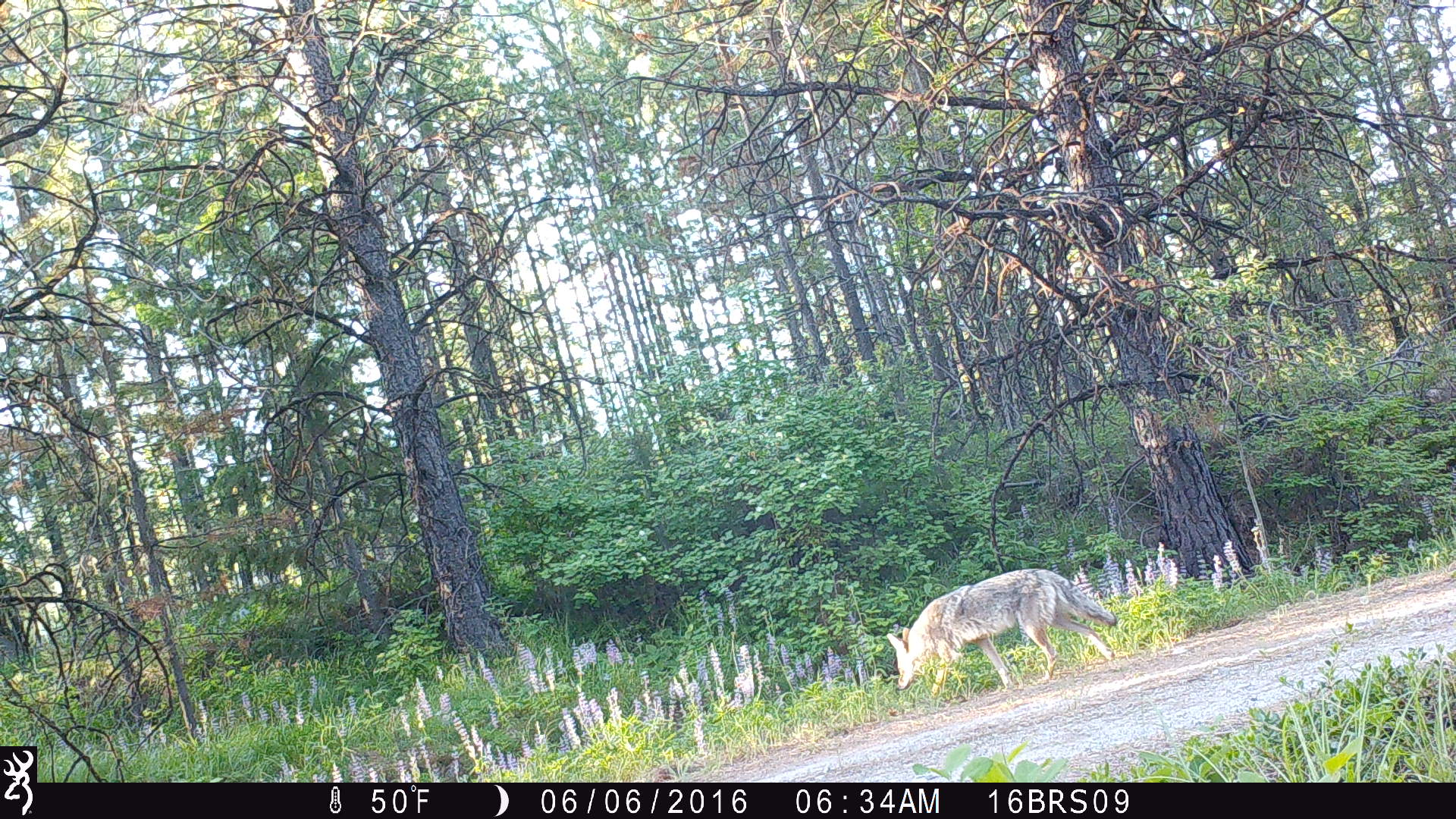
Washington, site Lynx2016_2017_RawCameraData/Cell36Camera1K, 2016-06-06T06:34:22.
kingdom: Animalia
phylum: Chordata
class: Mammalia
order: Carnivora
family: Canidae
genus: Canis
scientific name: Canis latrans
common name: coyote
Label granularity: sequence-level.